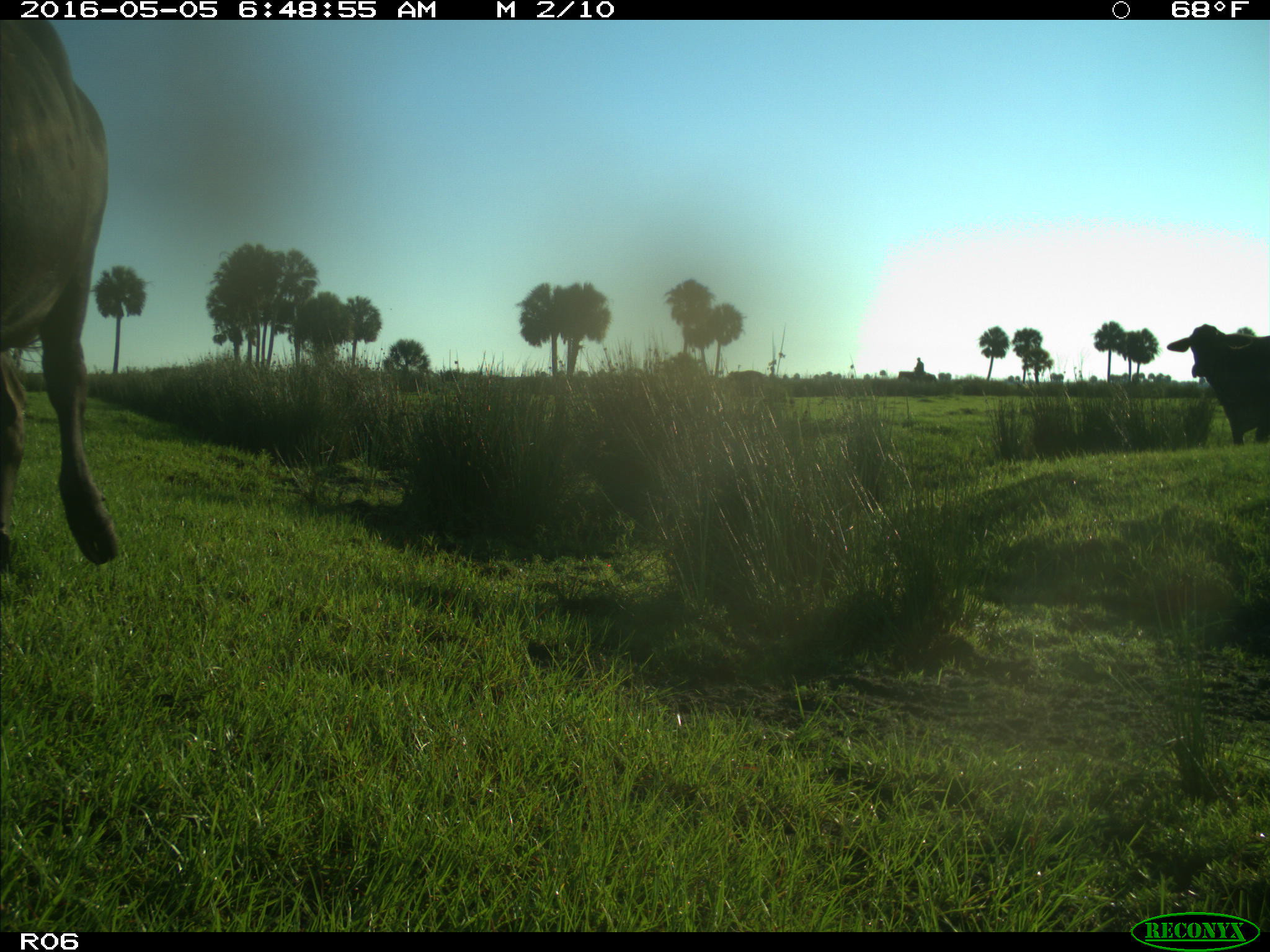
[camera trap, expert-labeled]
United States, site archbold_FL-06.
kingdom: Animalia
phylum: Chordata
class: Mammalia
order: Artiodactyla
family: Bovidae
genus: Bos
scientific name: Bos taurus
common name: domestic cow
Bos taurus (domestic cow).